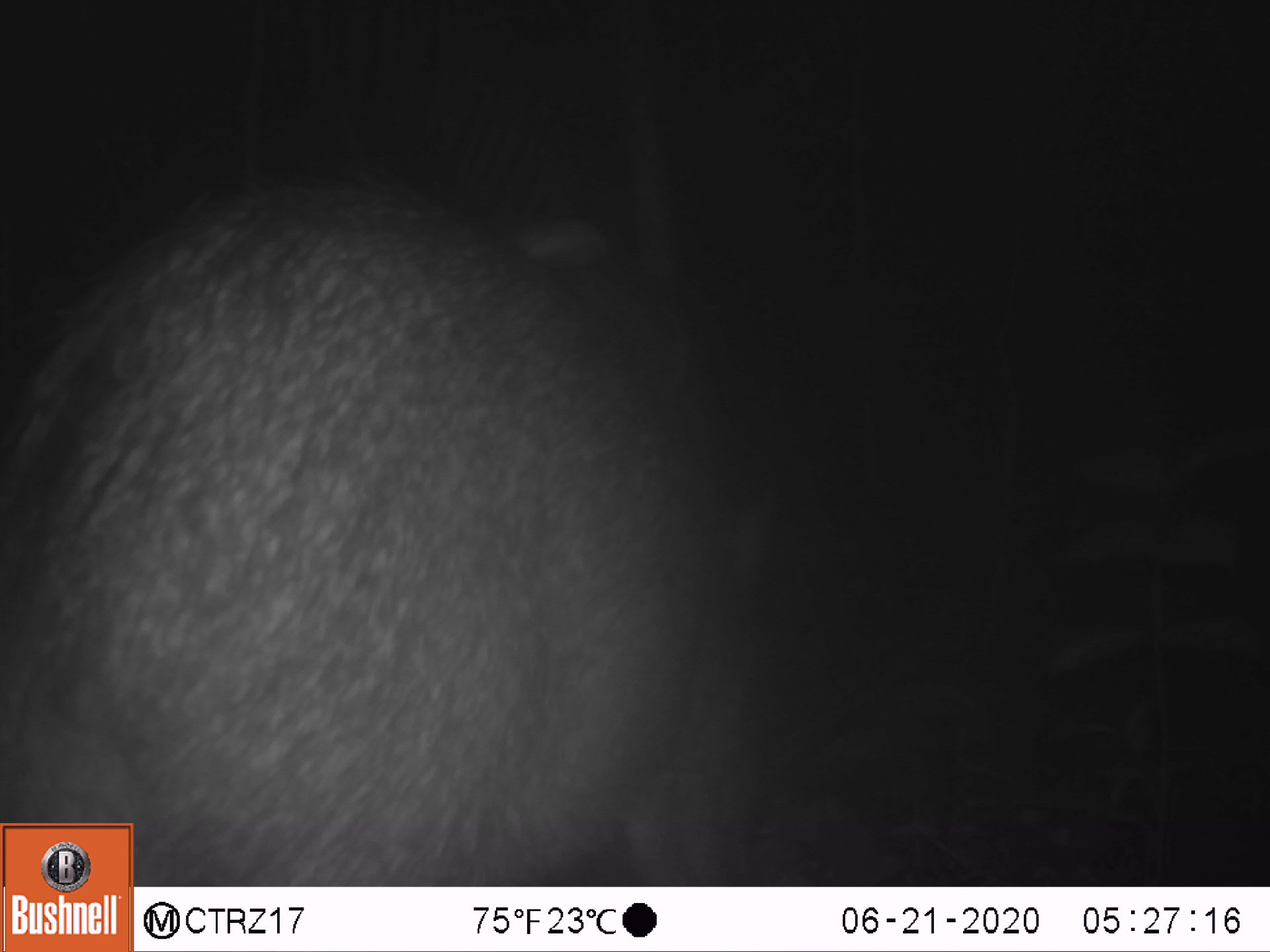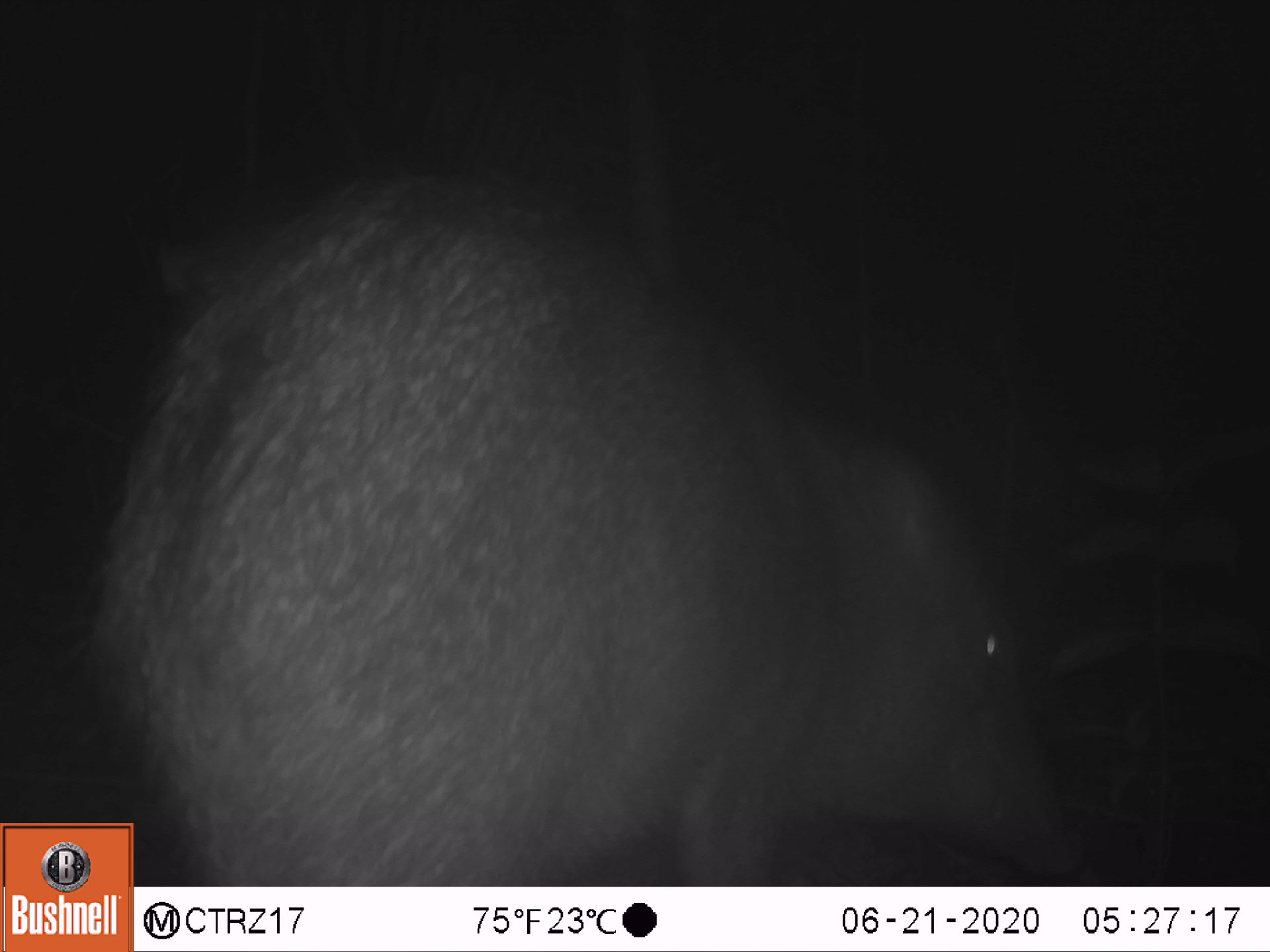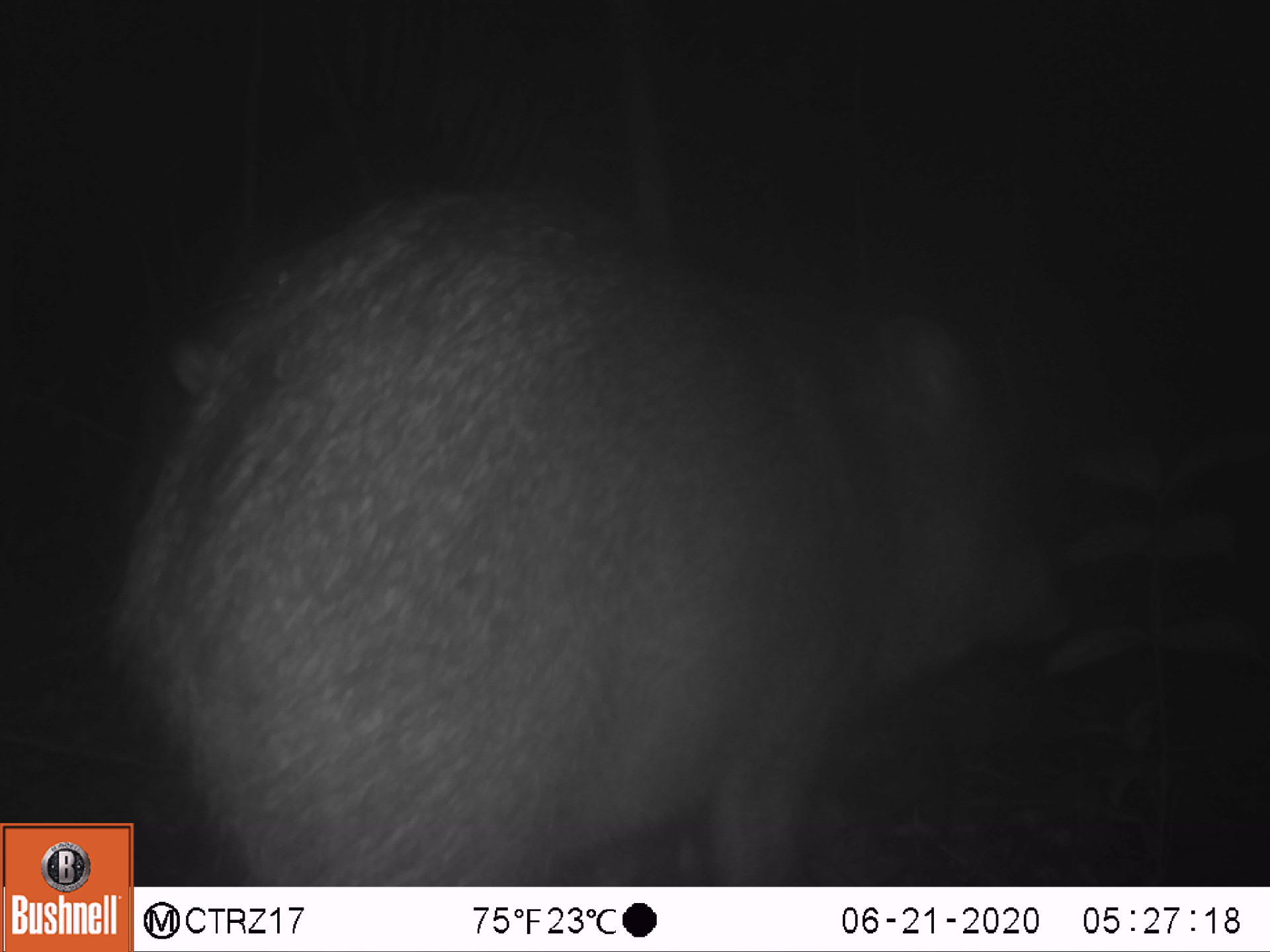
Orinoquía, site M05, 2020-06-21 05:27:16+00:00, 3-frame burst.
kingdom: Animalia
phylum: Chordata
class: Mammalia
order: Artiodactyla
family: Tayassuidae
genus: Pecari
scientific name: Pecari tajacu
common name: collared peccary